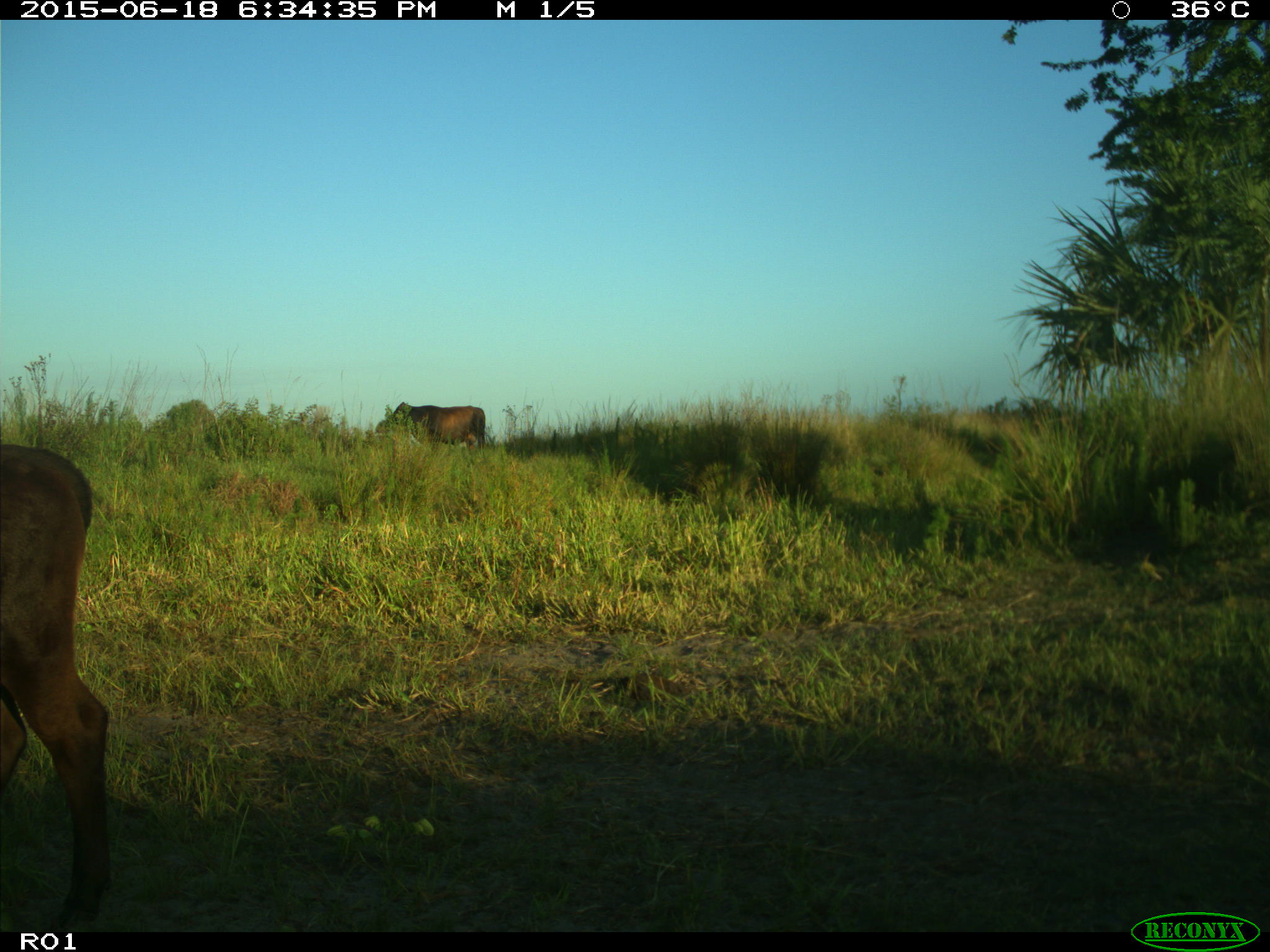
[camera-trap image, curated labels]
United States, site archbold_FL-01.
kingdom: Animalia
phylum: Chordata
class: Mammalia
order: Artiodactyla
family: Bovidae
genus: Bos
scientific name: Bos taurus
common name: domestic cow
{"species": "Bos taurus (domestic cow)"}